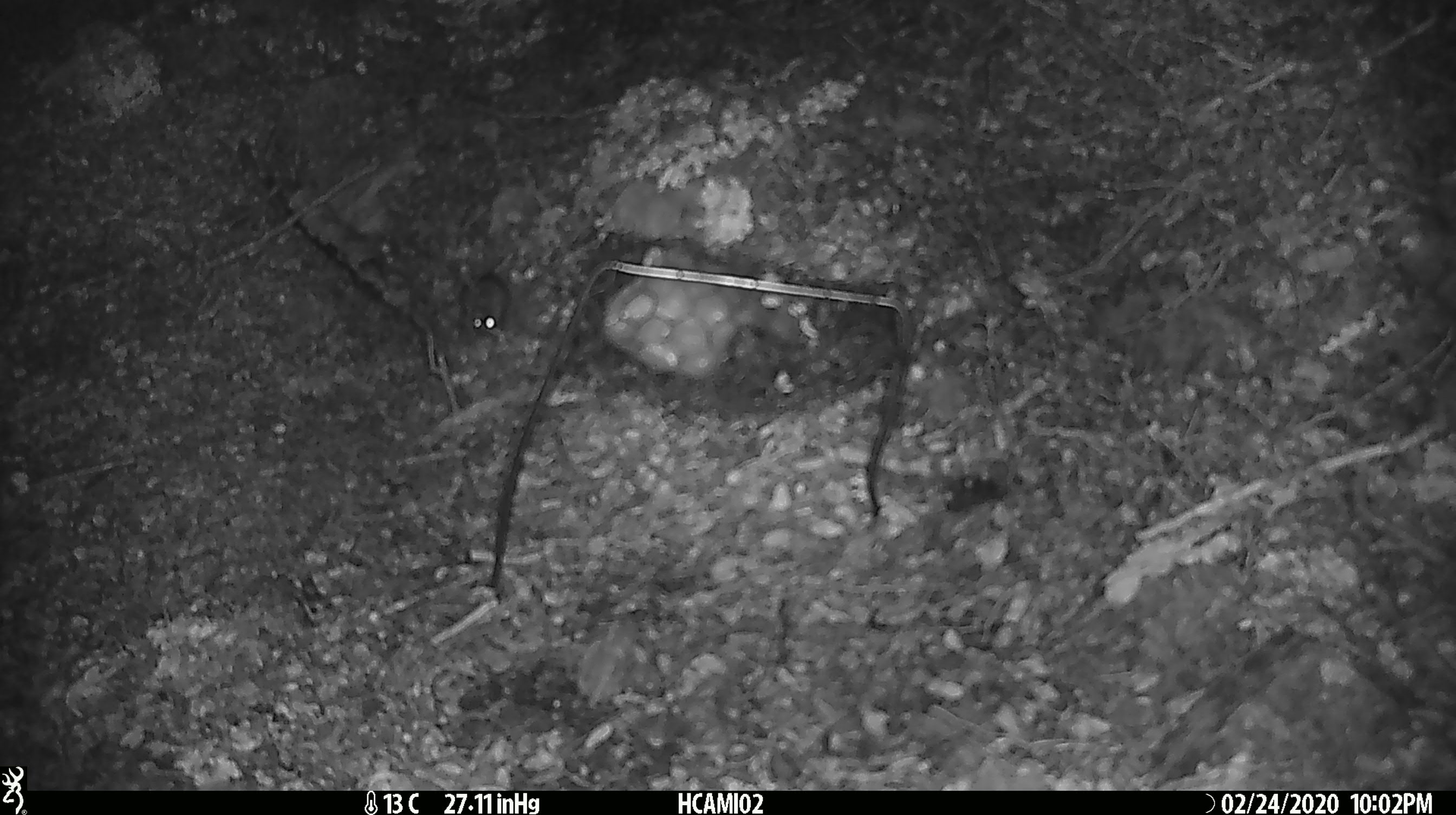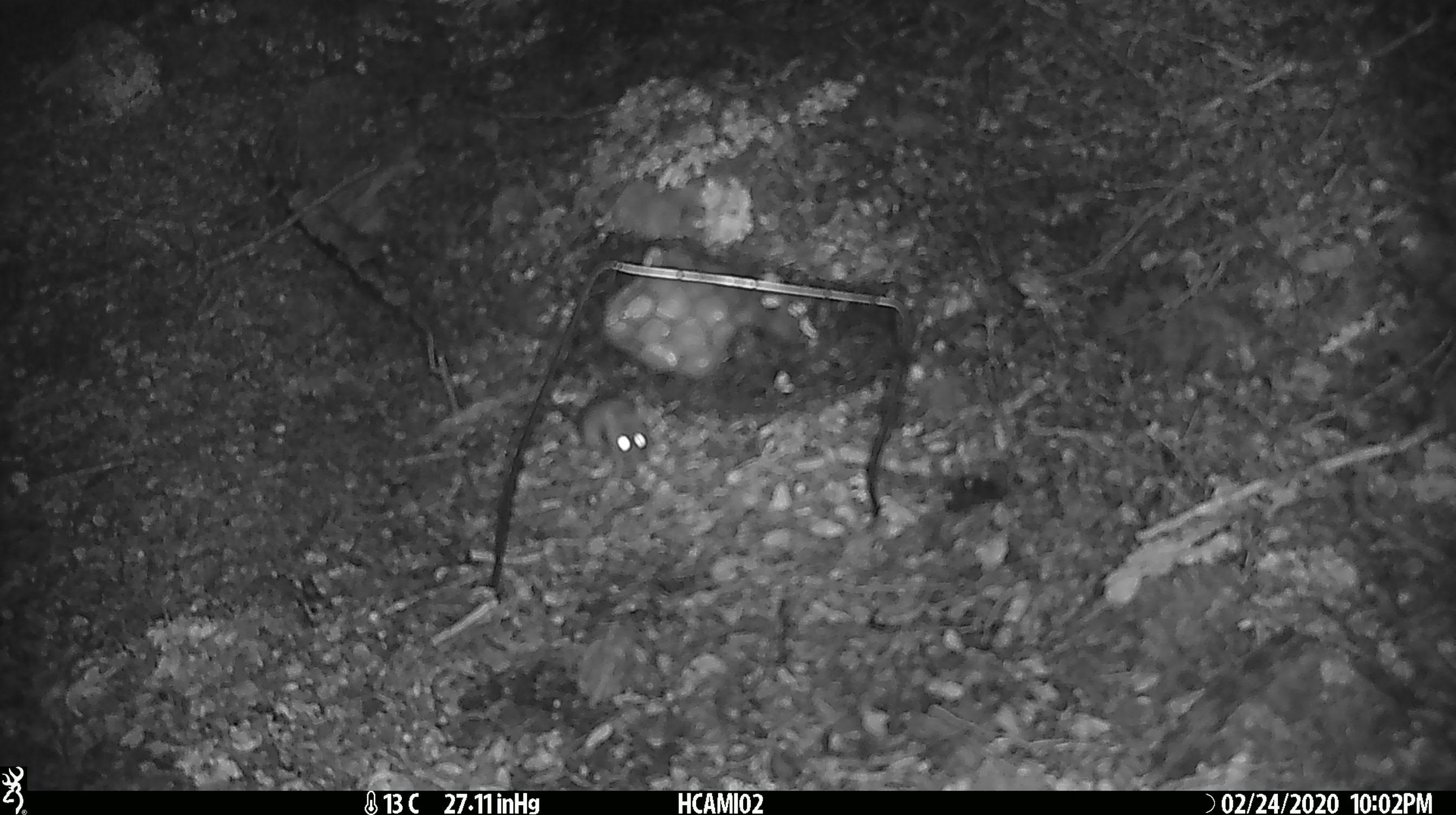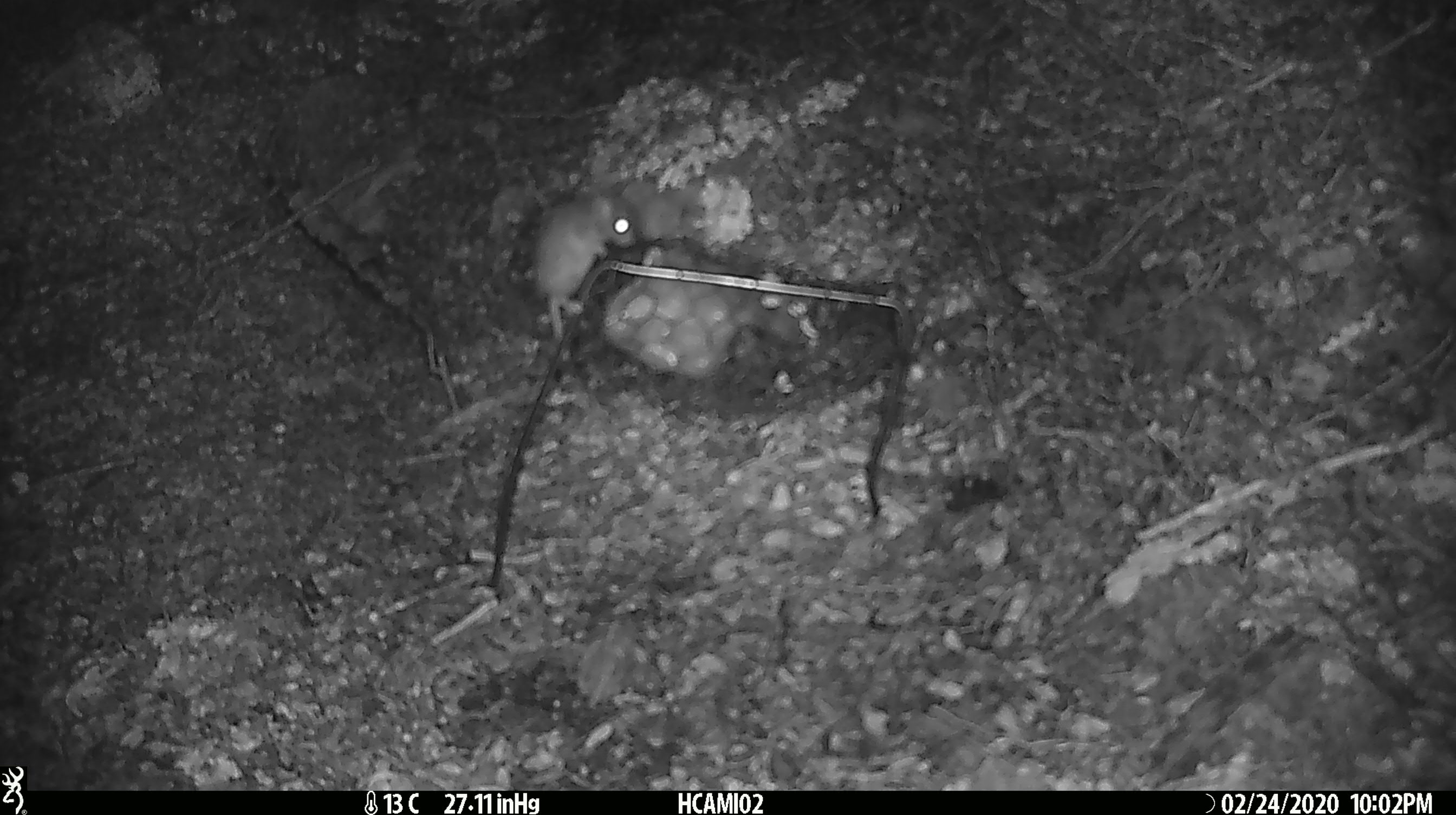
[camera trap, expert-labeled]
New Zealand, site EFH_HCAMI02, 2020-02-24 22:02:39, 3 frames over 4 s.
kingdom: Animalia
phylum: Chordata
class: Mammalia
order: Rodentia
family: Muridae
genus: Mus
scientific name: Mus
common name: mouse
Mouse (Mus).